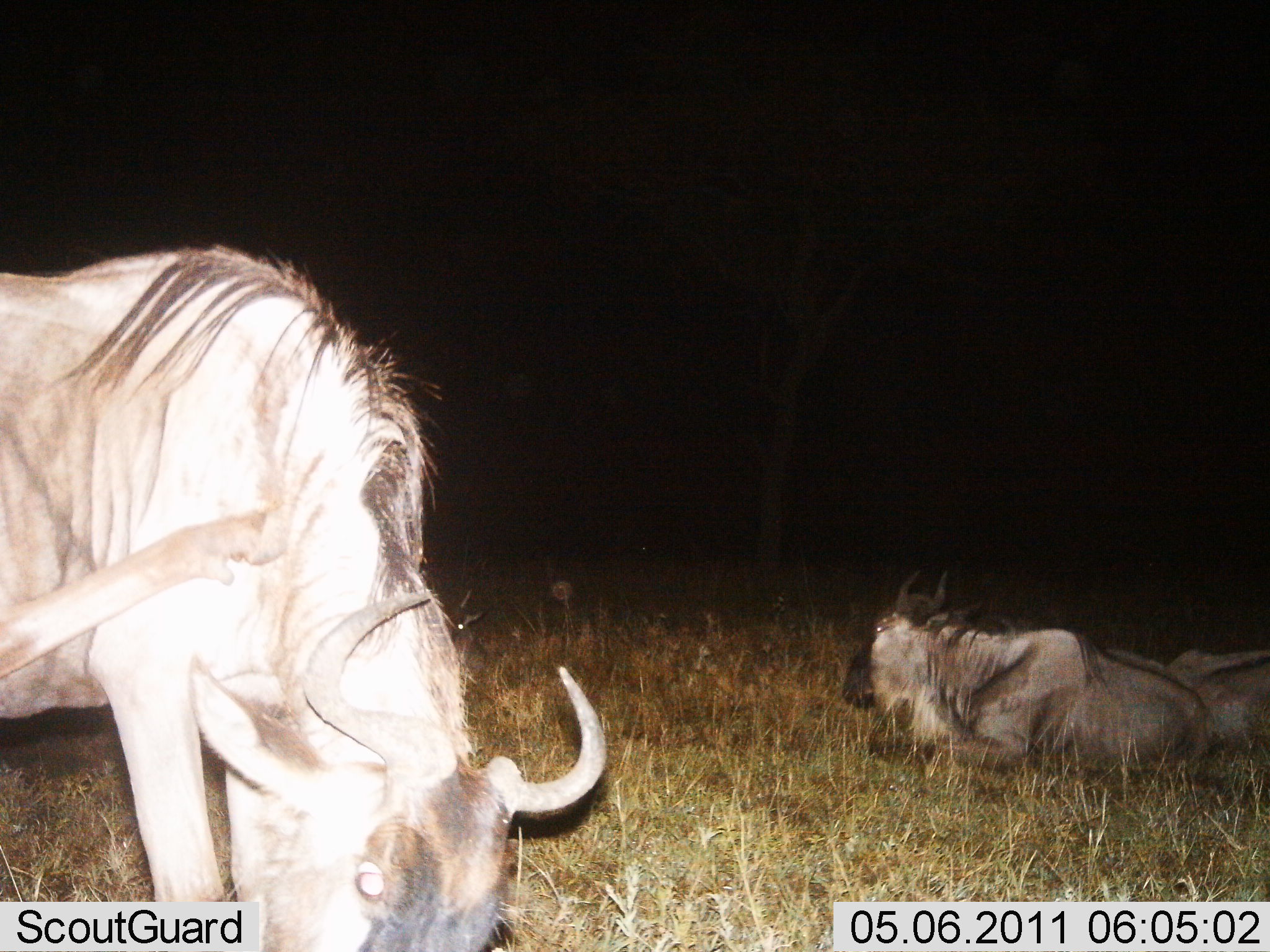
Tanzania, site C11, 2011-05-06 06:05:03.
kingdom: Animalia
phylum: Chordata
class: Mammalia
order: Artiodactyla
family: Bovidae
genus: Connochaetes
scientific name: Connochaetes taurinus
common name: blue wildebeest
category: wildebeest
Wildebeest (blue wildebeest) (Connochaetes taurinus), count 3. Behavior (volunteer vote fractions): standing 50%, resting 100%, moving 0%, interacting 0%. Young present (vote fraction): 0%. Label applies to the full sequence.